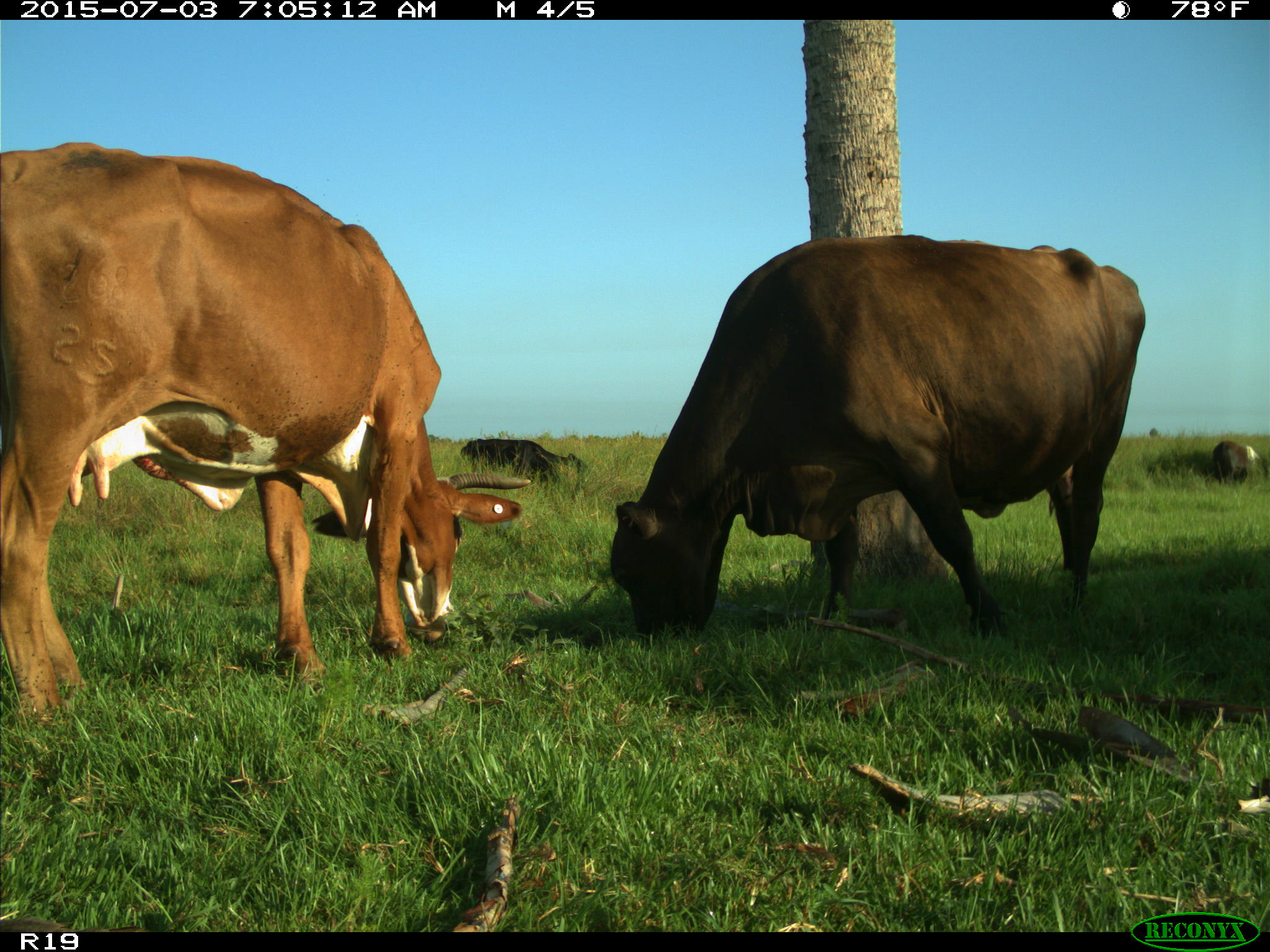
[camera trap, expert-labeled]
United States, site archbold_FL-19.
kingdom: Animalia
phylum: Chordata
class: Mammalia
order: Artiodactyla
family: Bovidae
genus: Bos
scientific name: Bos taurus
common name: domestic cow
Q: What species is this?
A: Bos taurus (domestic cow).